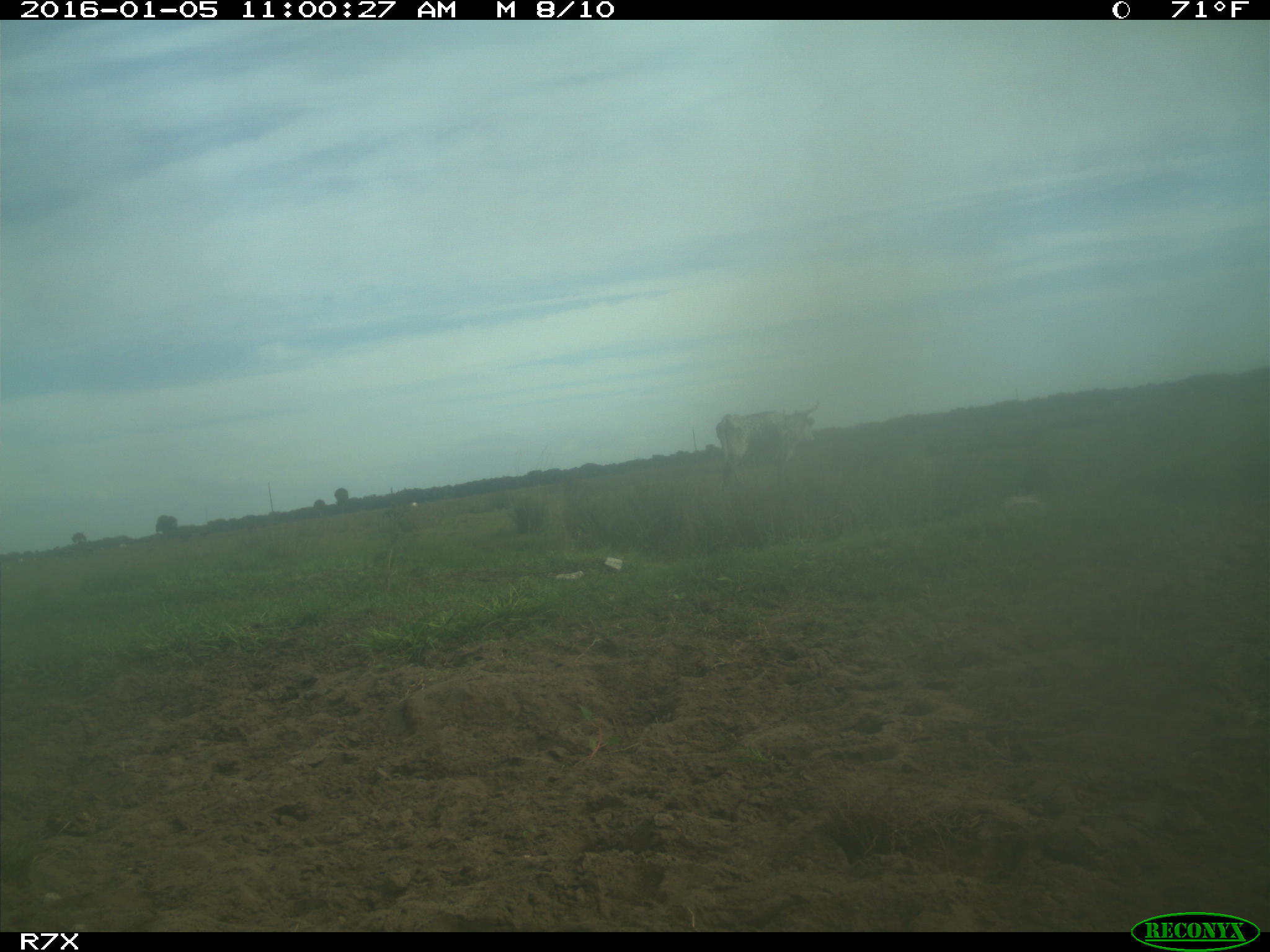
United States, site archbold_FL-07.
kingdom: Animalia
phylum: Chordata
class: Mammalia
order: Artiodactyla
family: Bovidae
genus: Bos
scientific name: Bos taurus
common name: domestic cow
Bos taurus (domestic cow).